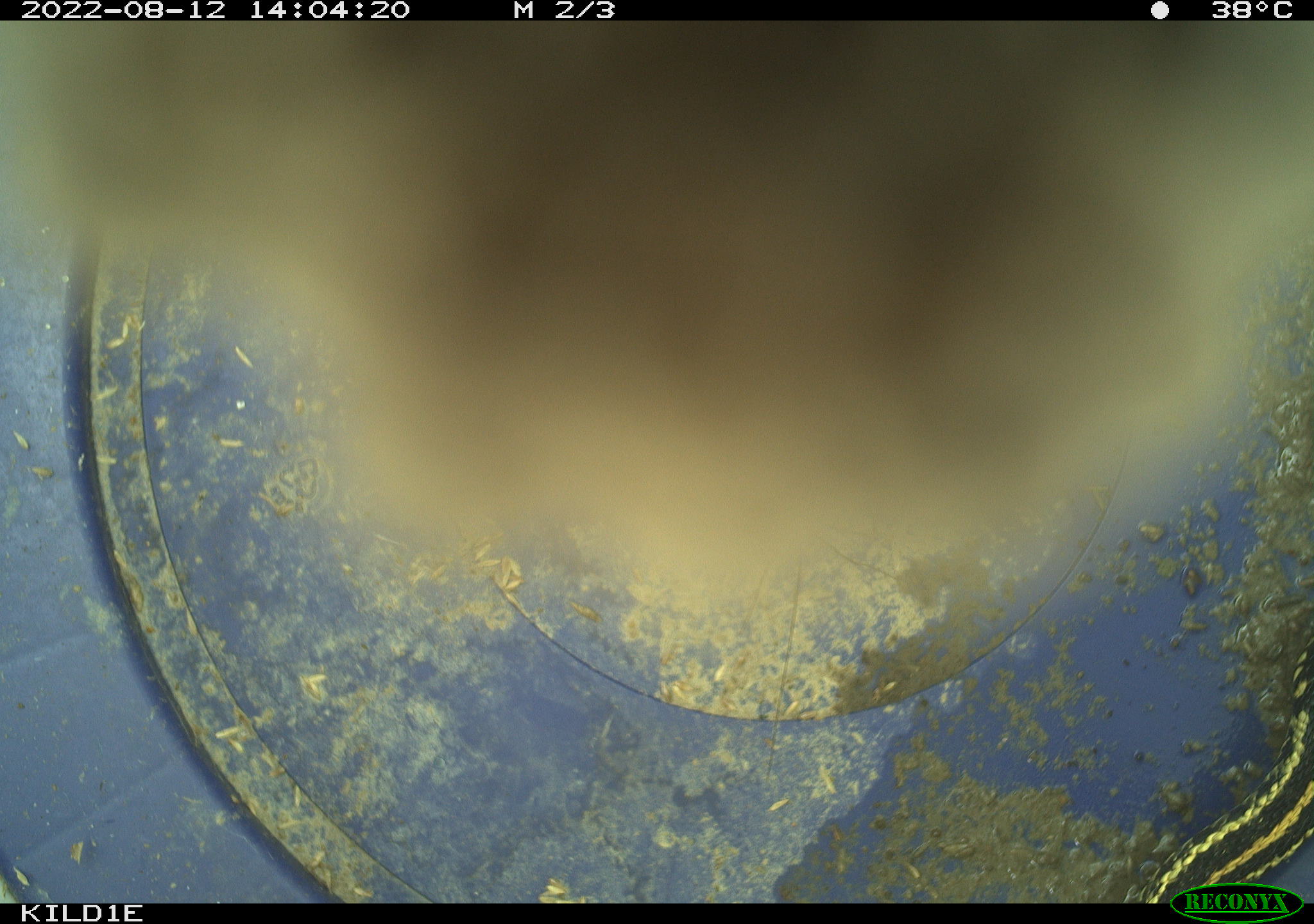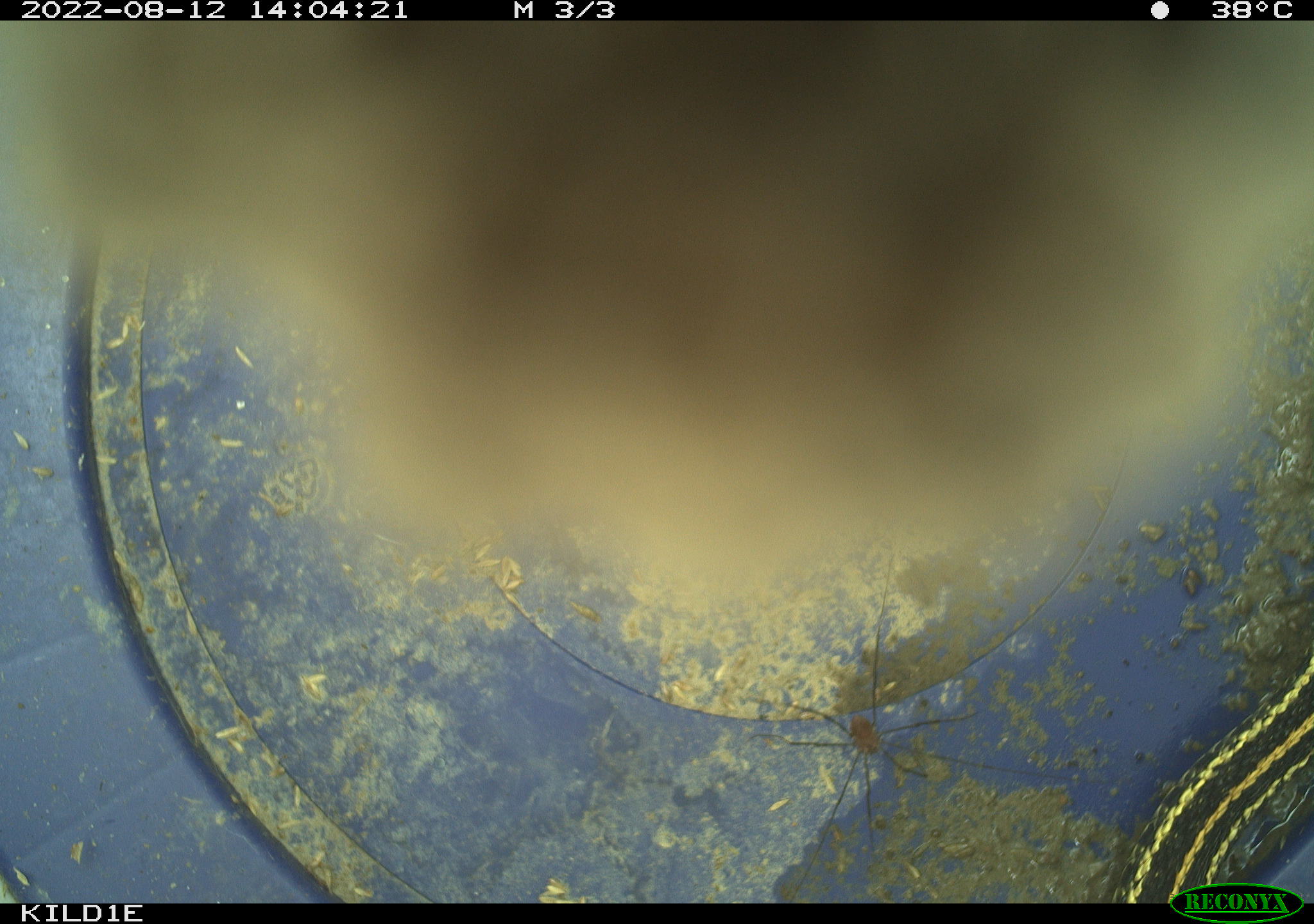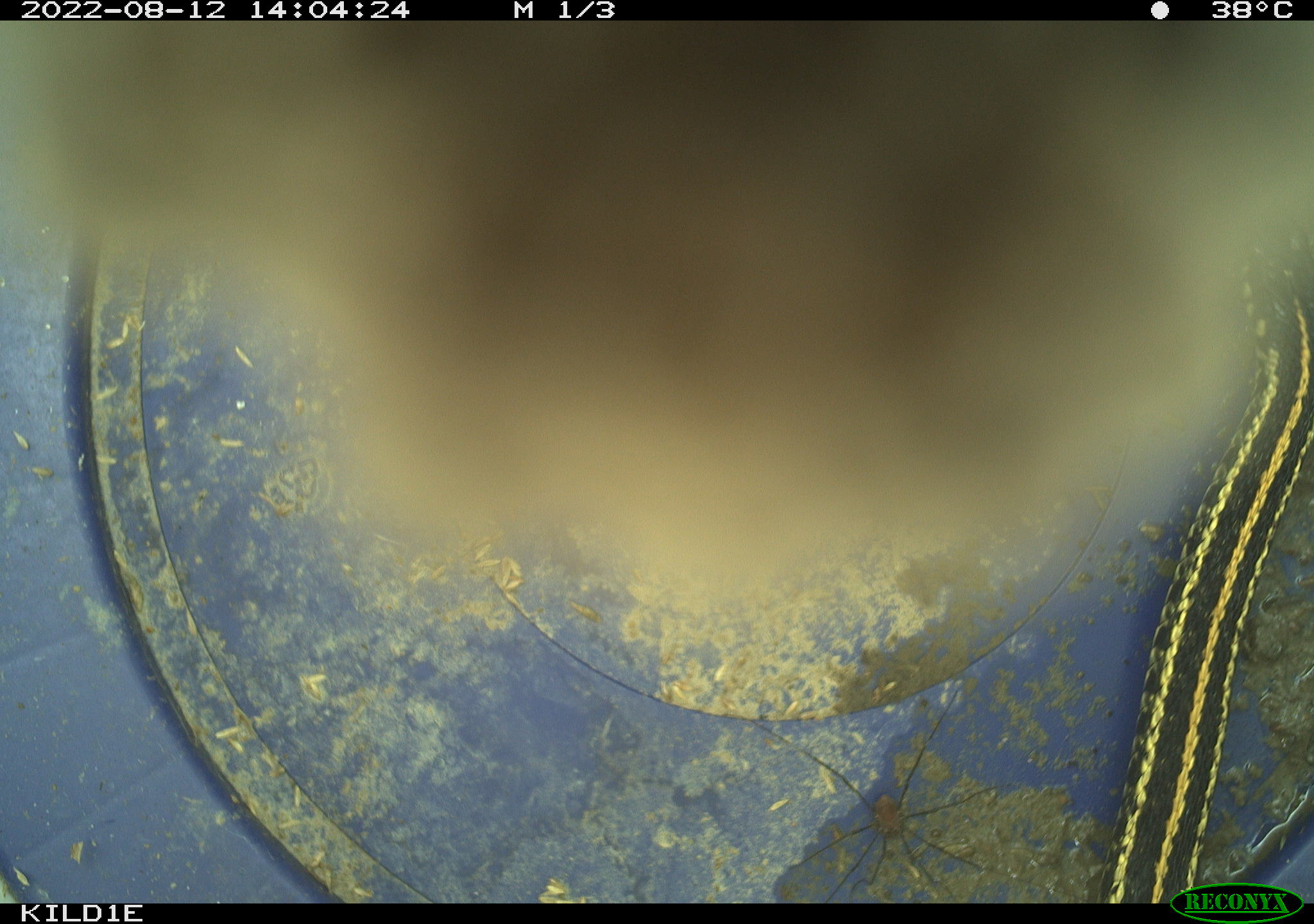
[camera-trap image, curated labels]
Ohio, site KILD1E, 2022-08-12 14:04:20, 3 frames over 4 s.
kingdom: Animalia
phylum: Chordata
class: Reptilia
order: Squamata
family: Colubridae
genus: Thamnophis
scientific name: Thamnophis radix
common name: plains gartersnake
Plains gartersnake (Thamnophis radix).